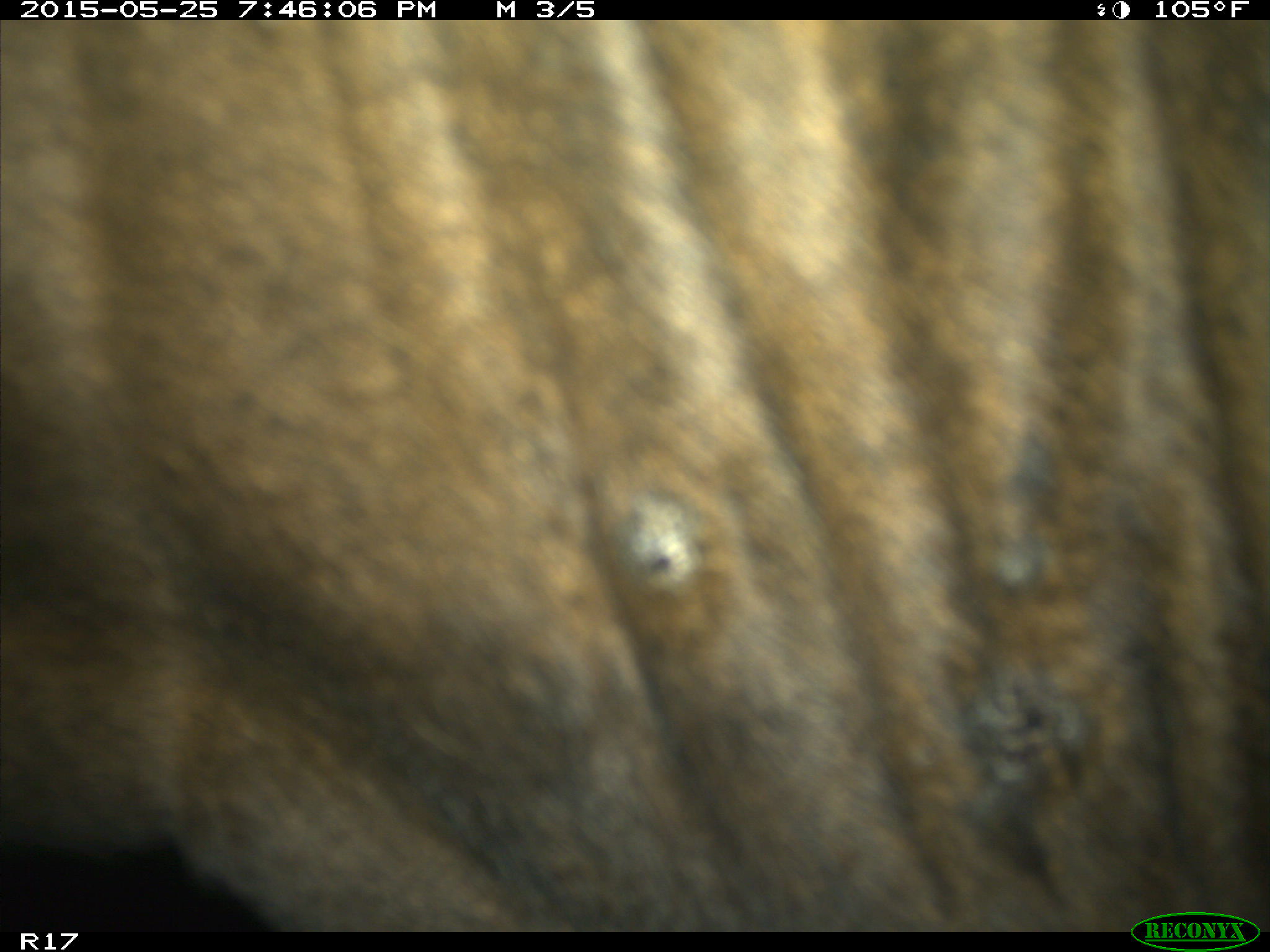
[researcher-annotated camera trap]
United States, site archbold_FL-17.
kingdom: Animalia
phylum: Chordata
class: Mammalia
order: Artiodactyla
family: Bovidae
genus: Bos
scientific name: Bos taurus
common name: domestic cow